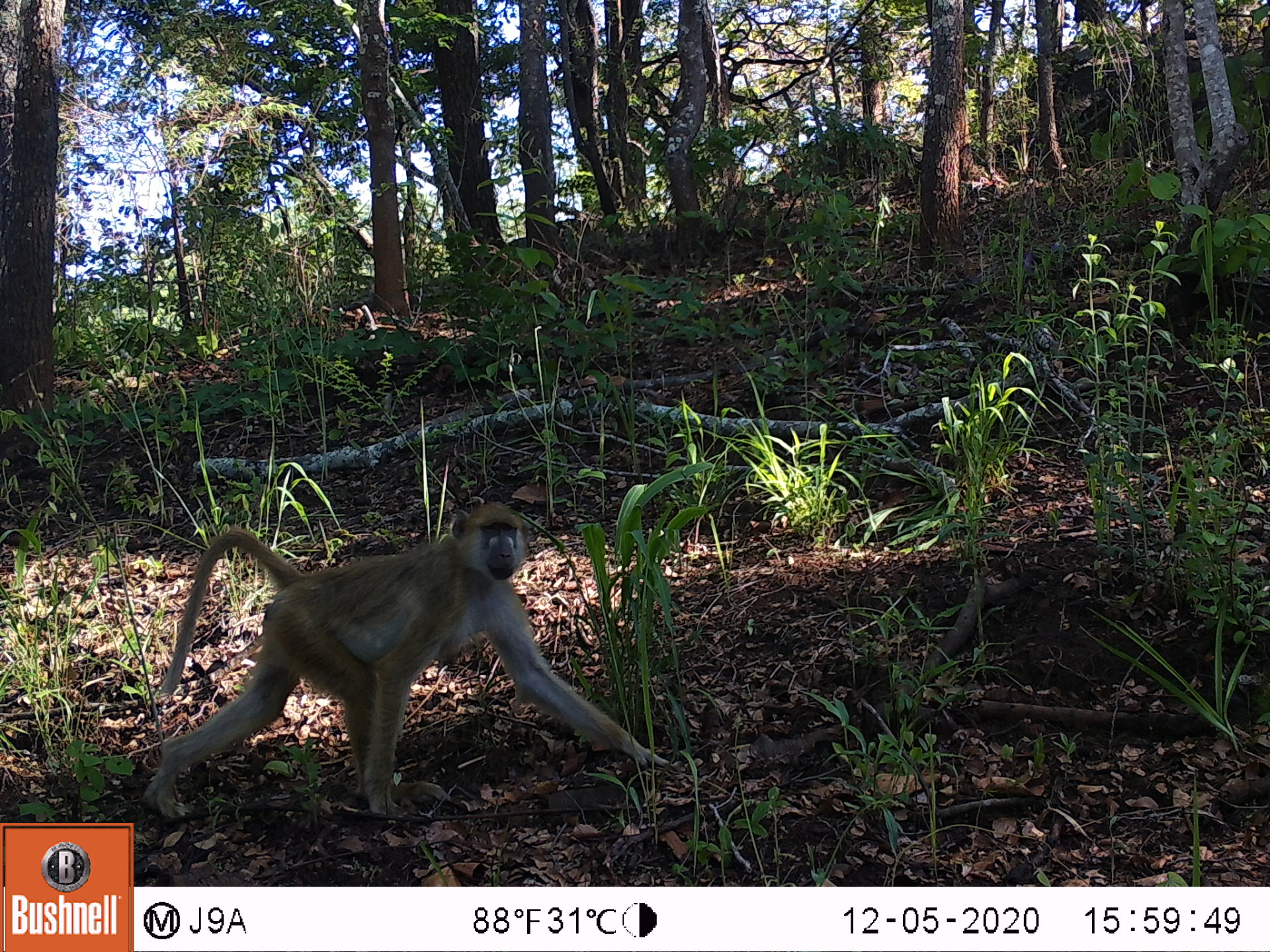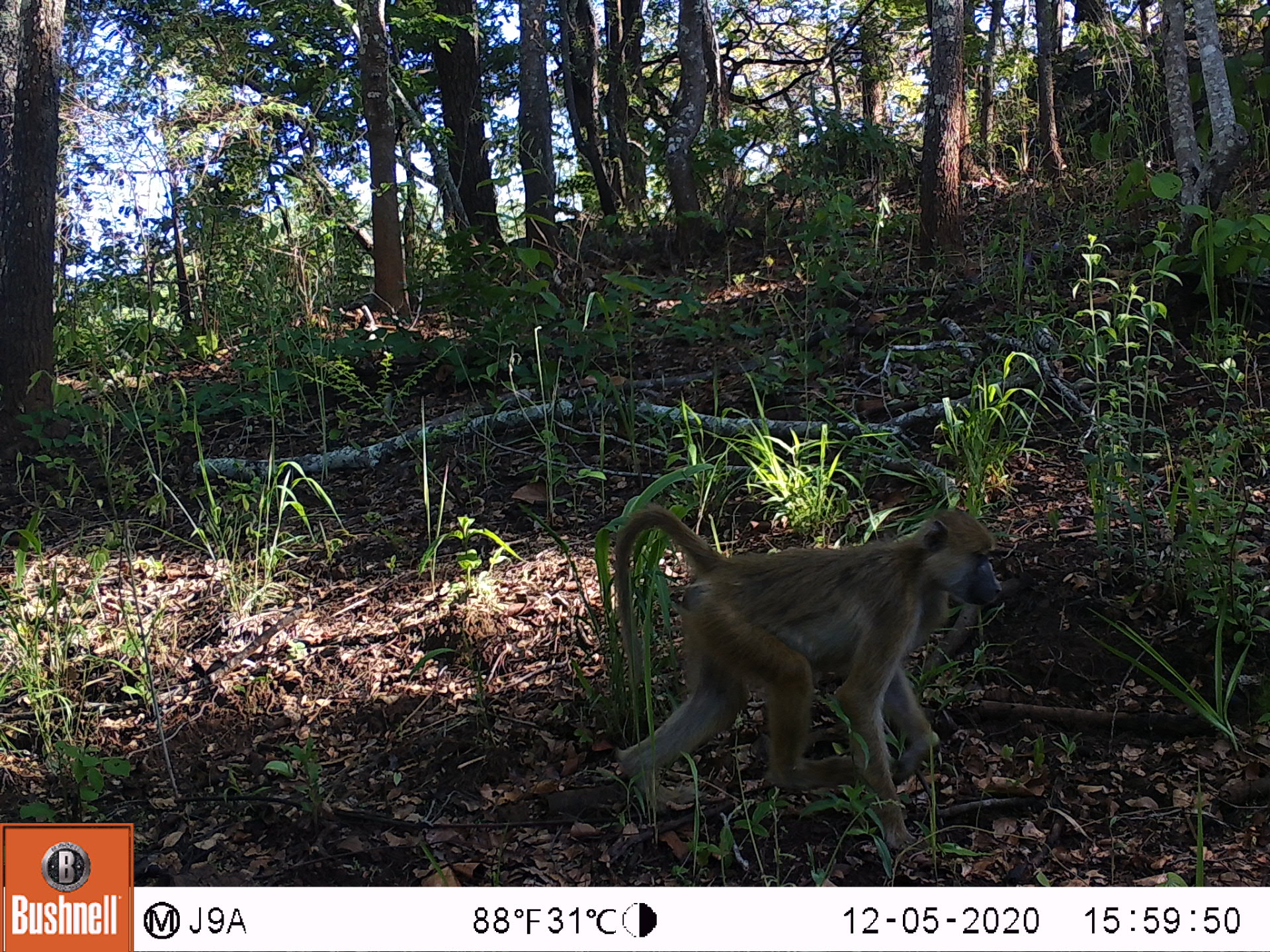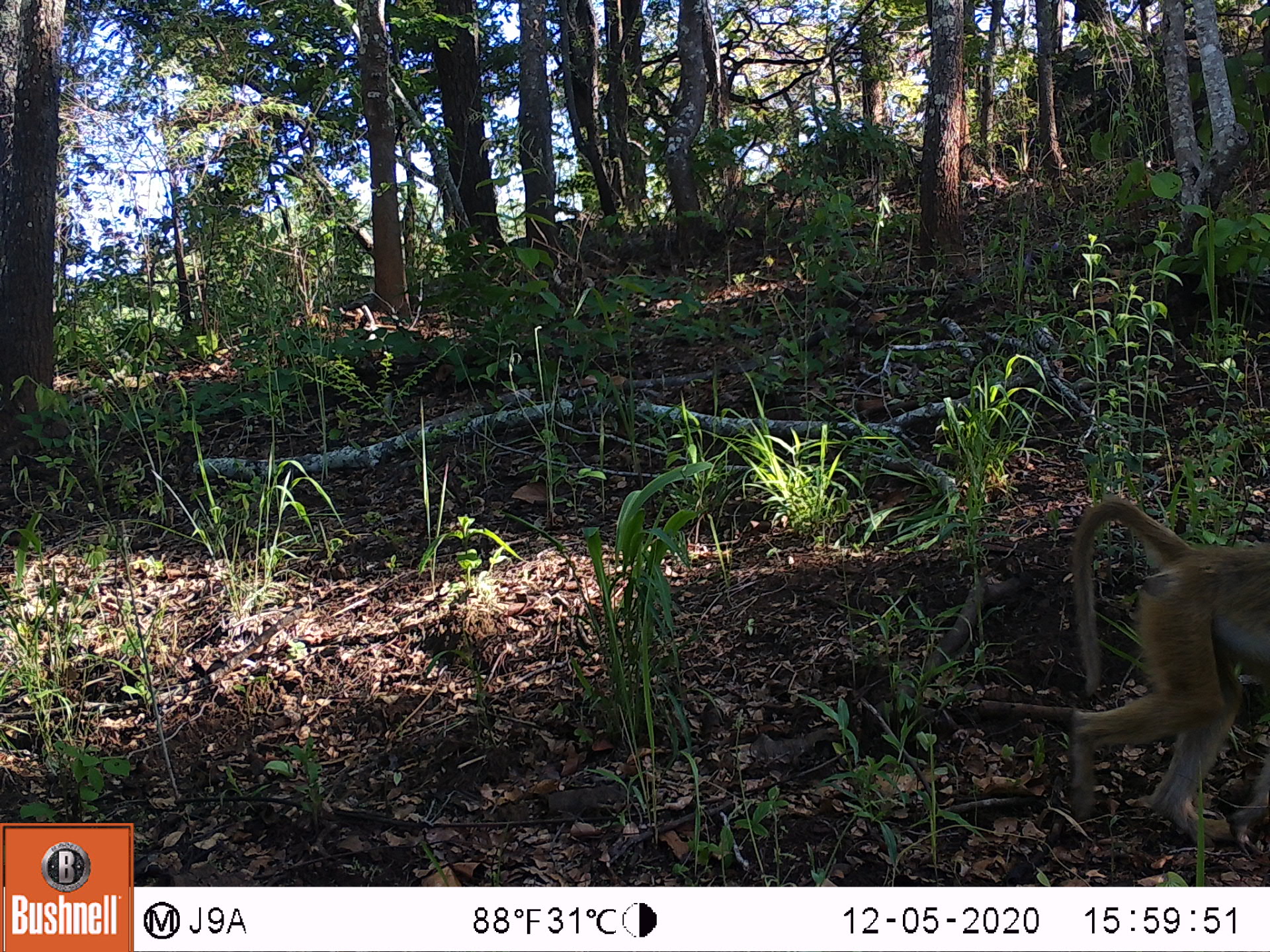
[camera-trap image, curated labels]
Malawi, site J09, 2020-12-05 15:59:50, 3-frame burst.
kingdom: Animalia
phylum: Chordata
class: Mammalia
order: Primates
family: Cercopithecidae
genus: Papio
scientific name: Papio cynocephalus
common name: yellow baboon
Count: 1.